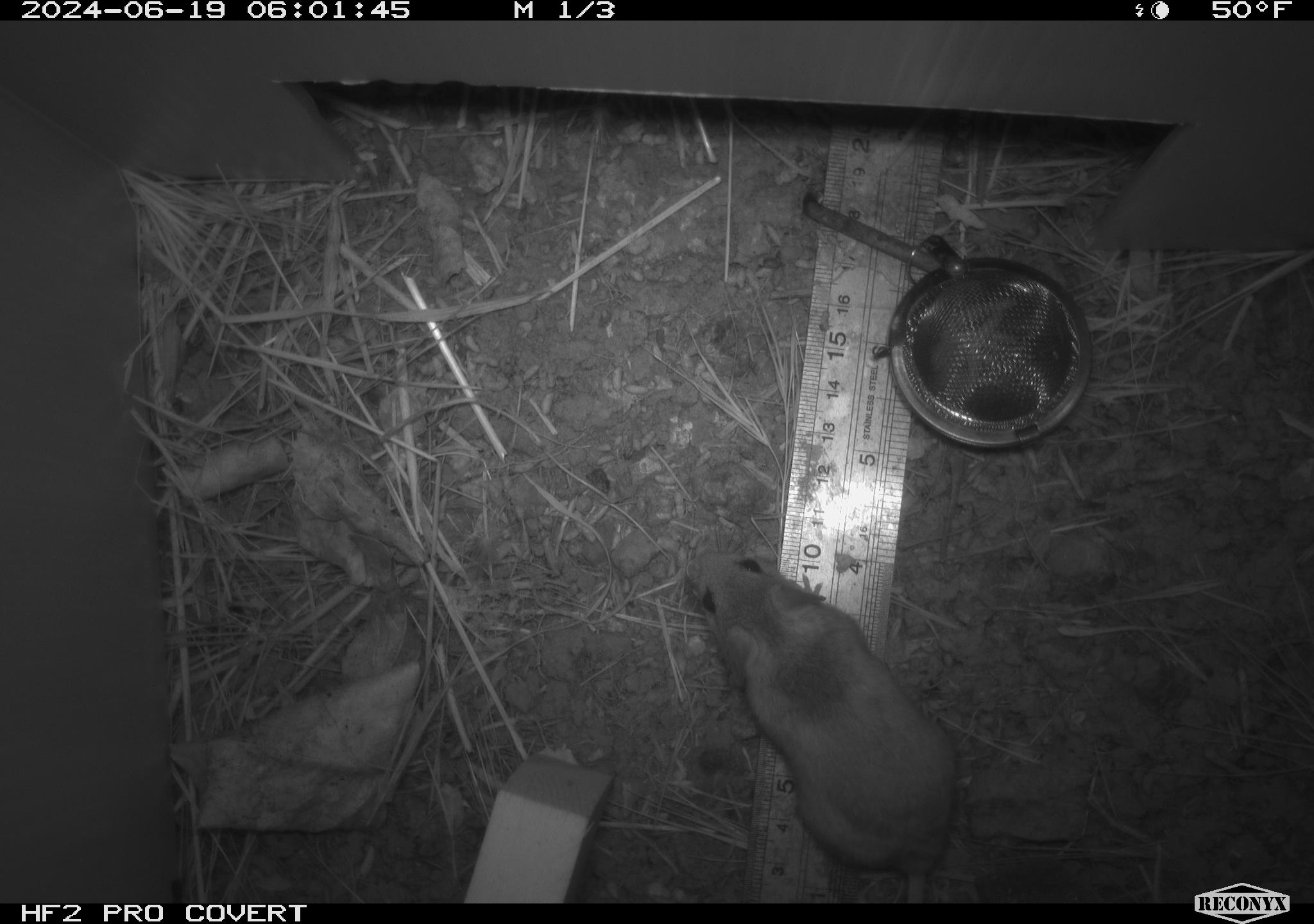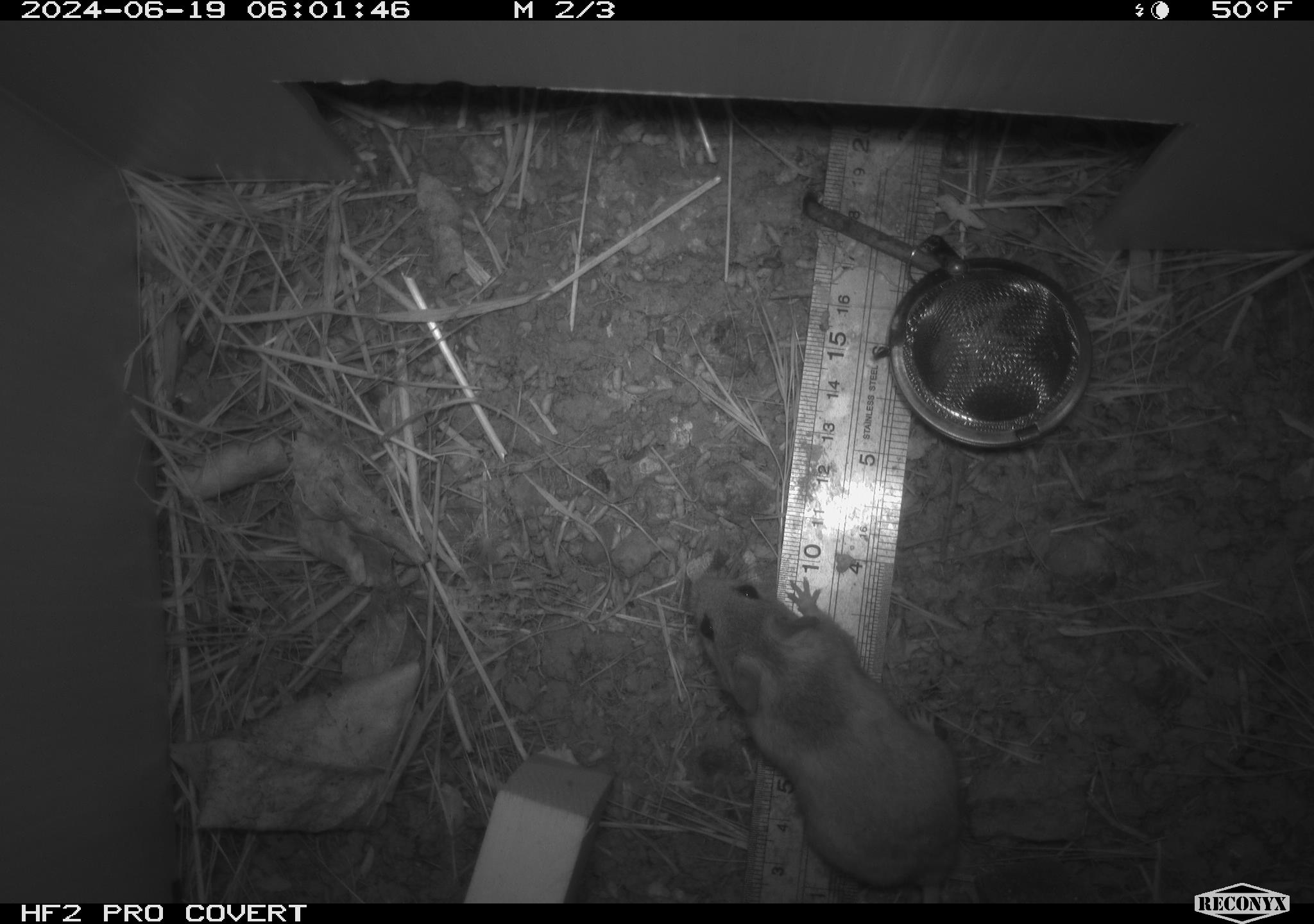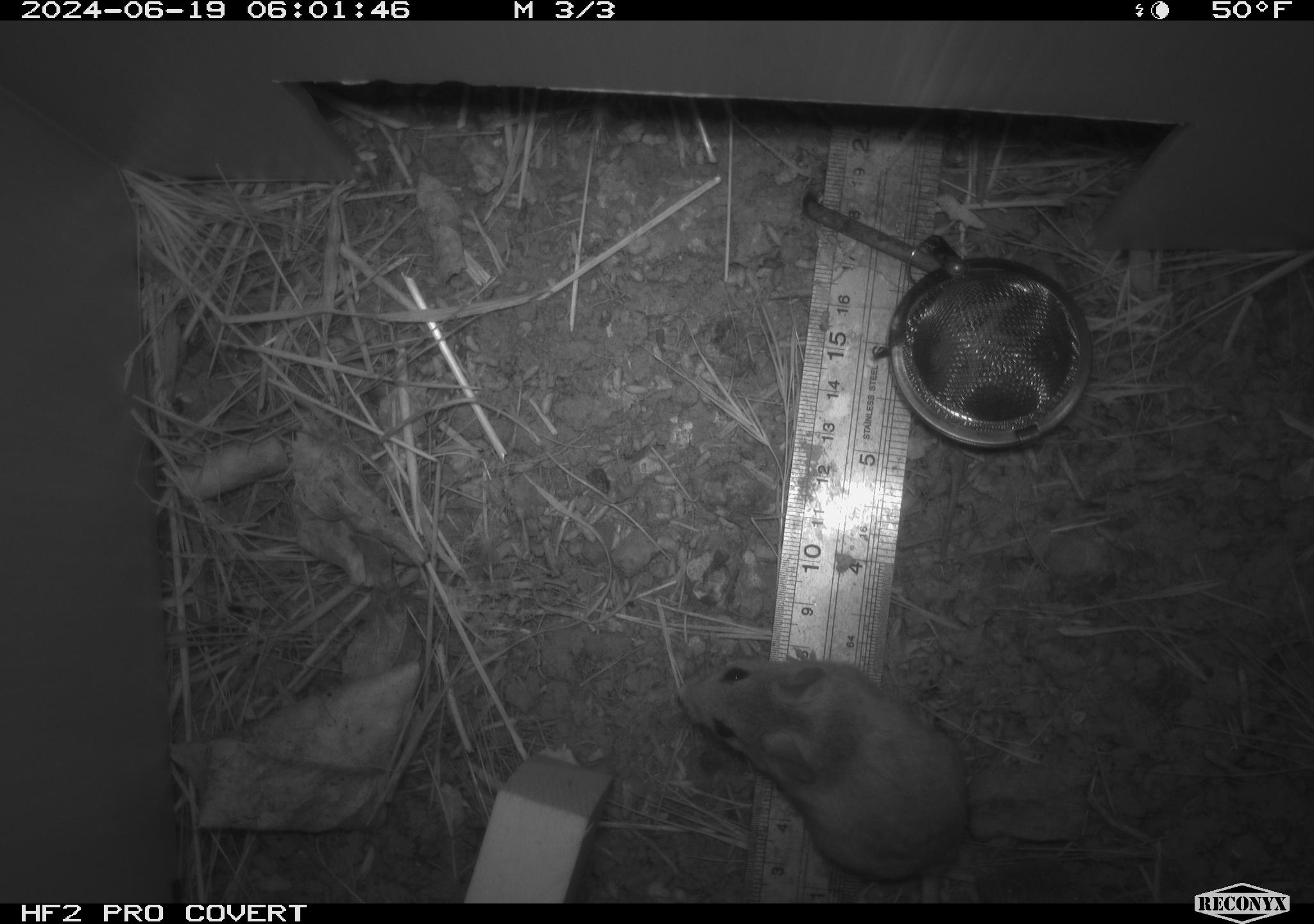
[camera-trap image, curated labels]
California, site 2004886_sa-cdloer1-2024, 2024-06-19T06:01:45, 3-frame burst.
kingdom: Animalia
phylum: Chordata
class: Mammalia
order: Rodentia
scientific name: Rodentia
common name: mouse species